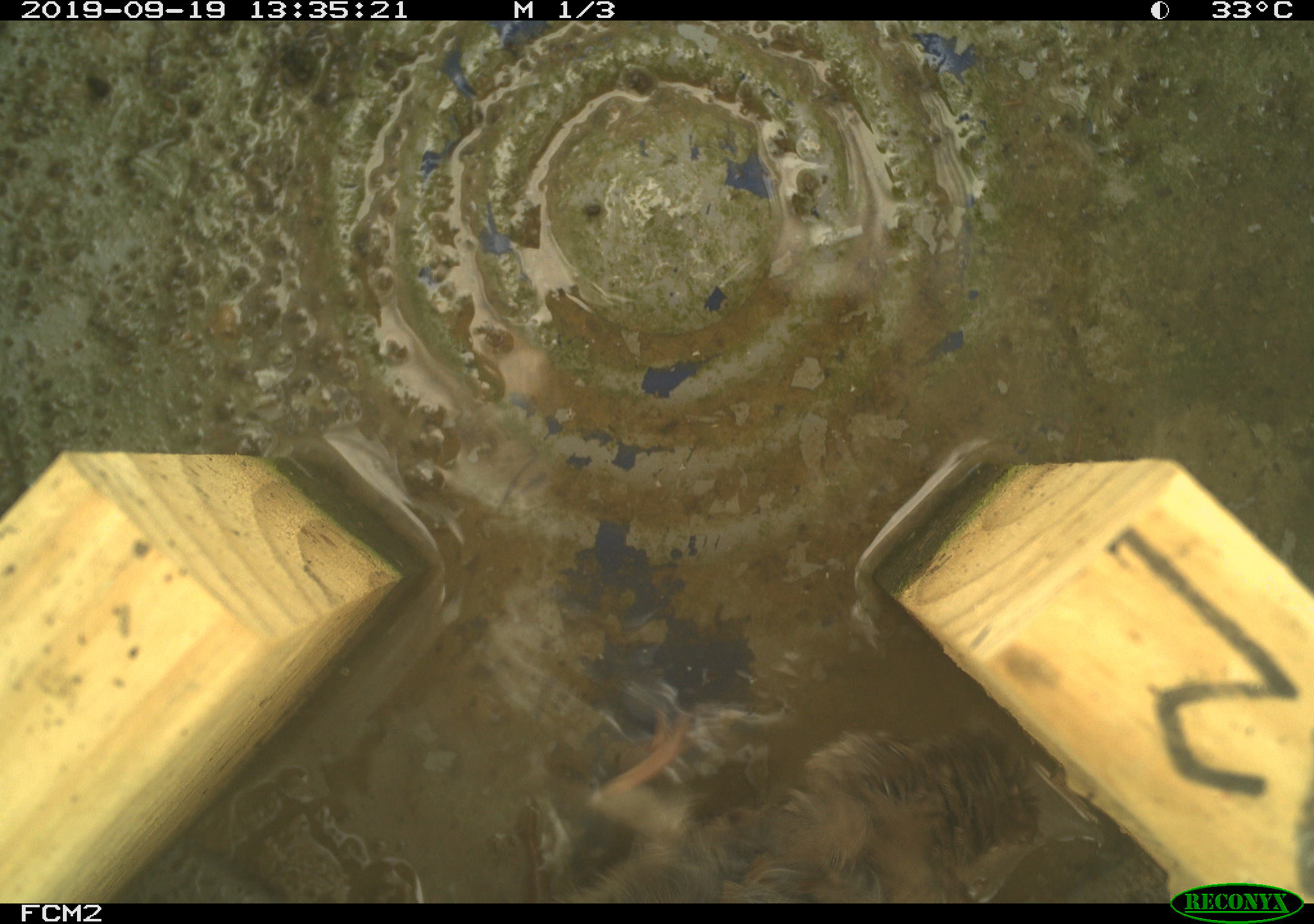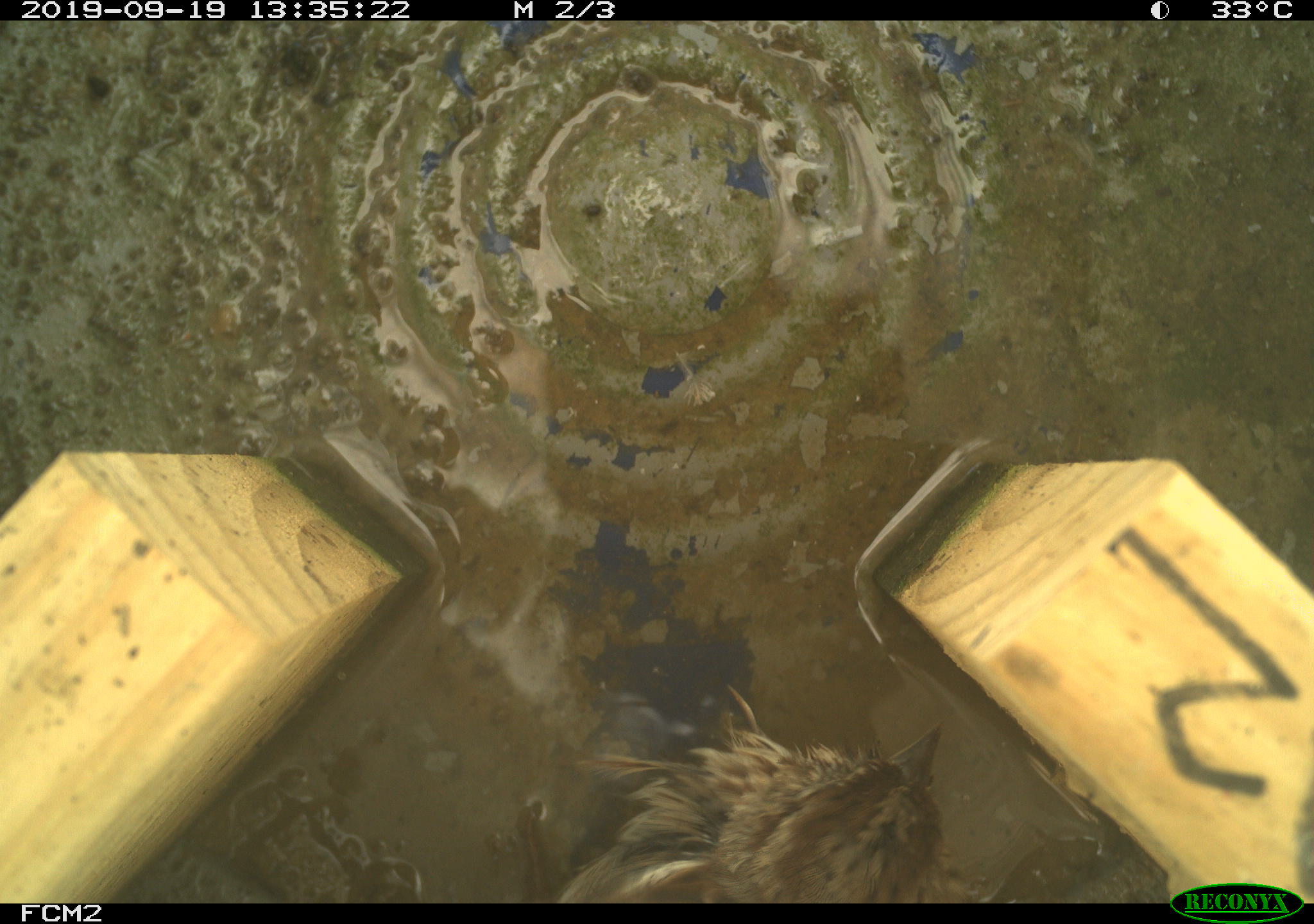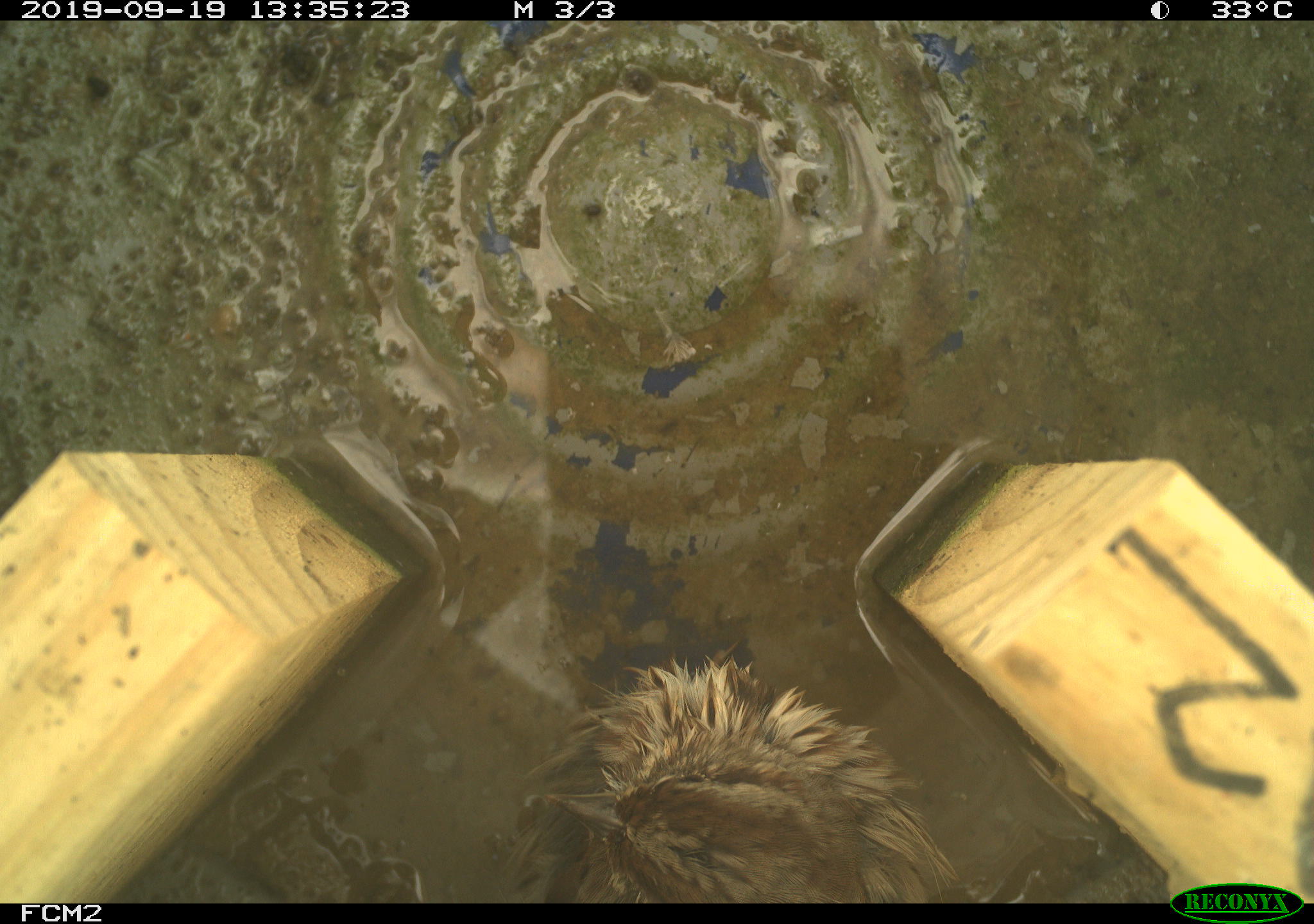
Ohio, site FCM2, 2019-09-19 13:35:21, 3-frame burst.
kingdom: Animalia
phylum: Chordata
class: Aves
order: Passeriformes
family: Passerellidae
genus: Melospiza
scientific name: Melospiza melodia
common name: song sparrow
Song sparrow (Melospiza melodia).